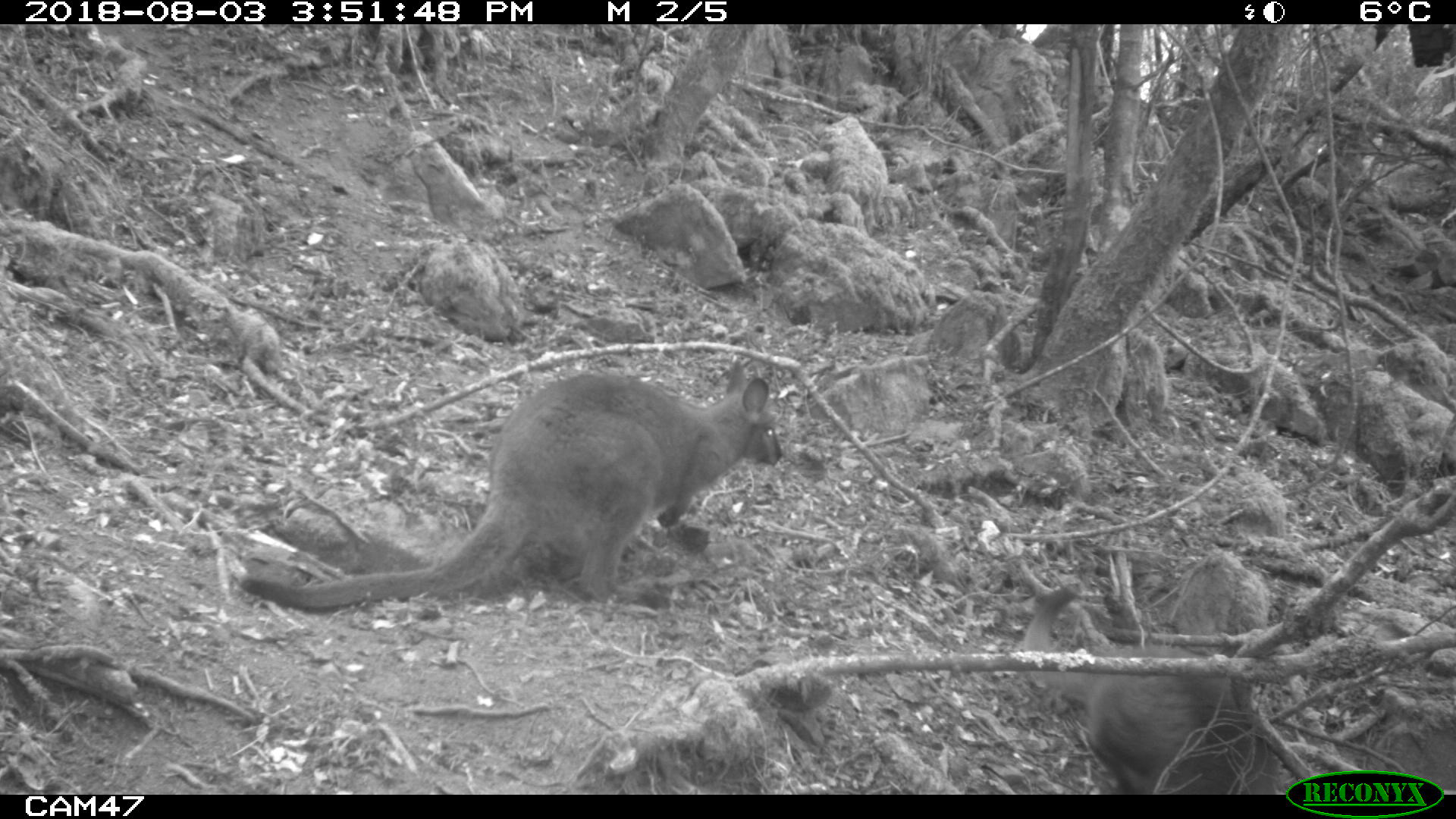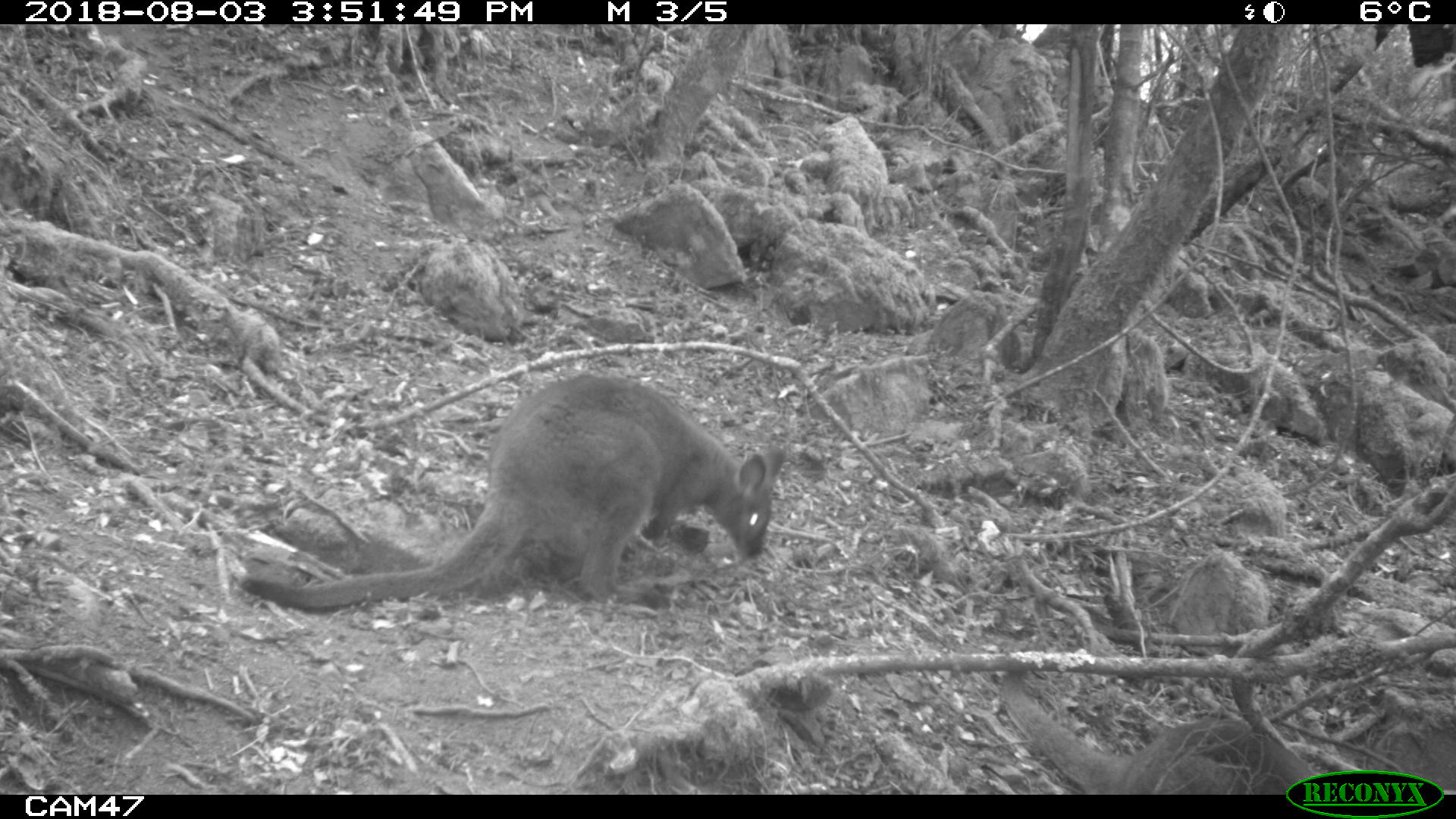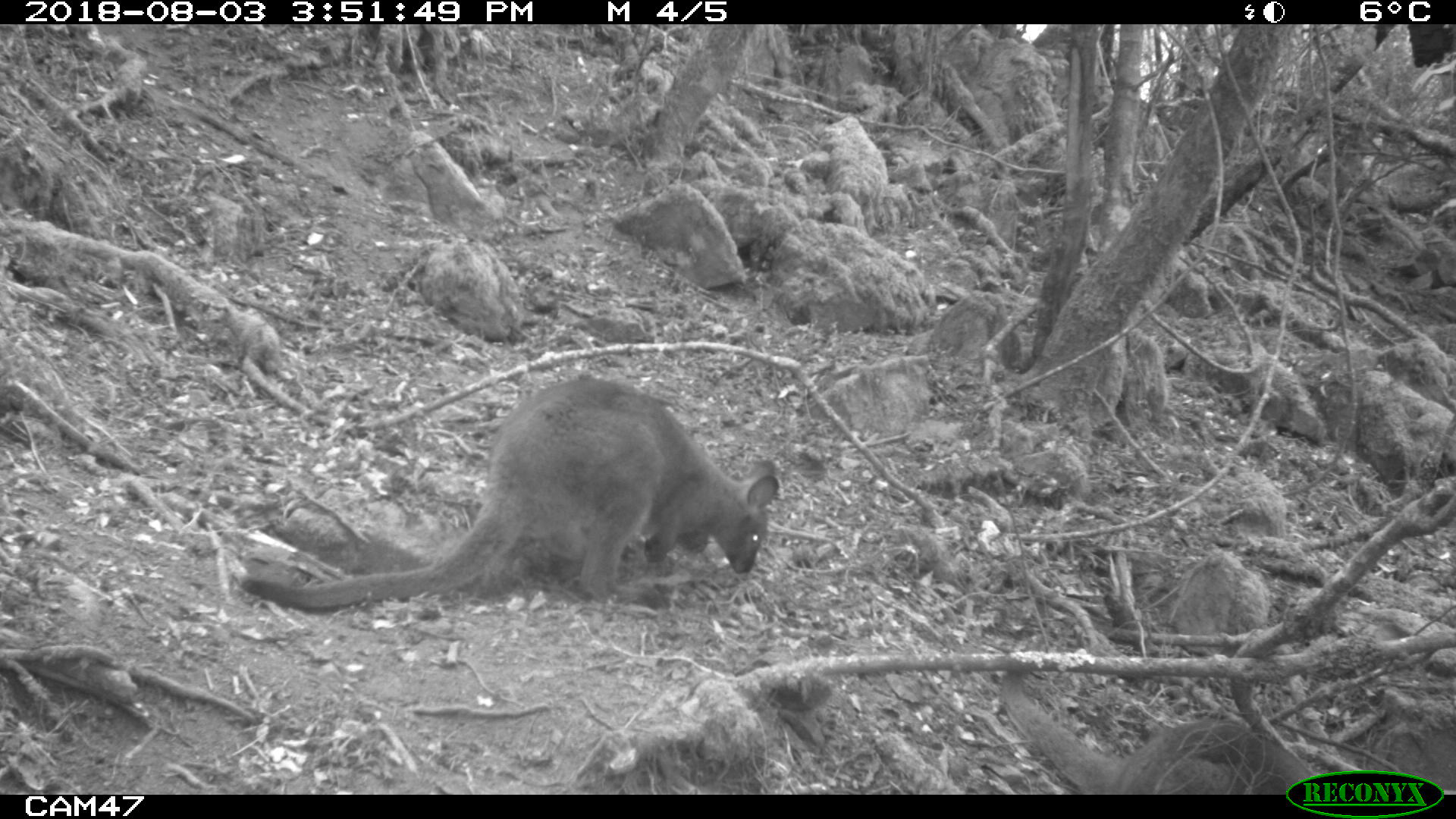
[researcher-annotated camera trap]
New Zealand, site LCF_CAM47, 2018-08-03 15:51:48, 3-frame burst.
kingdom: Animalia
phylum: Chordata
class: Mammalia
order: Diprotodontia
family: Macropodidae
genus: Notamacropus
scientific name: Notamacropus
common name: wallaby